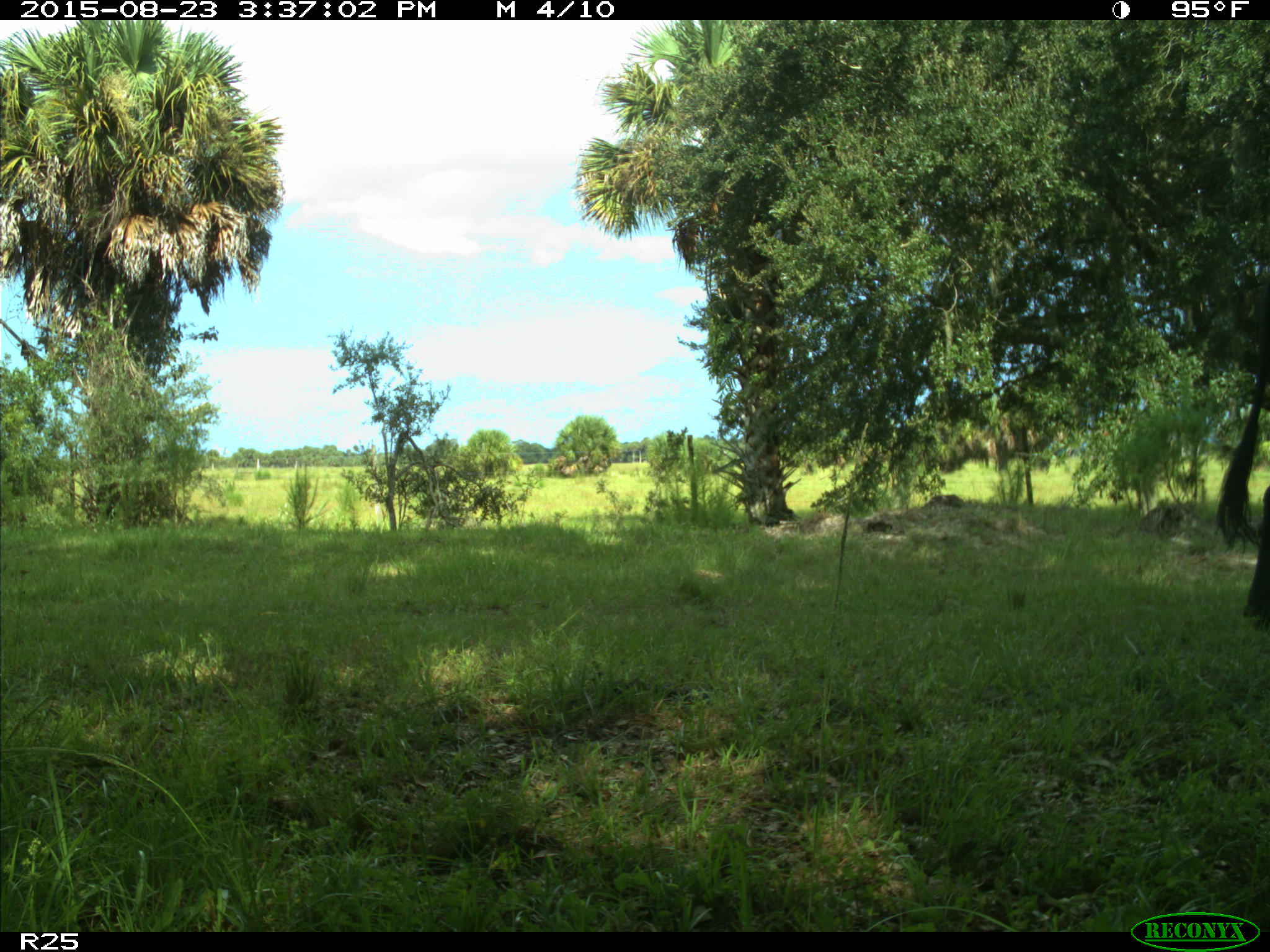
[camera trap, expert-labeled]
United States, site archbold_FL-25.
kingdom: Animalia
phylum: Chordata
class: Mammalia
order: Artiodactyla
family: Bovidae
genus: Bos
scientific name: Bos taurus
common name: domestic cow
Bos taurus (domestic cow).